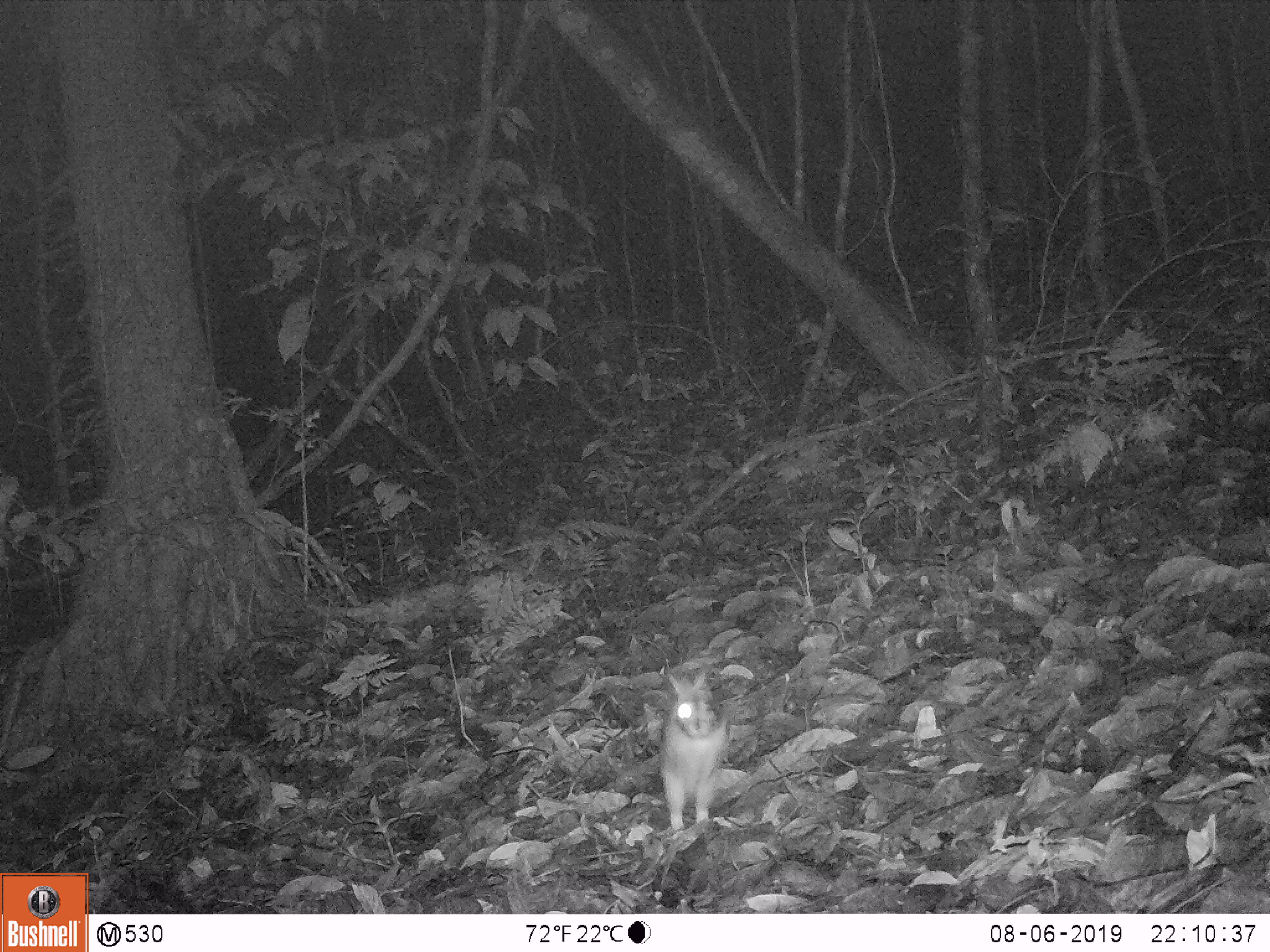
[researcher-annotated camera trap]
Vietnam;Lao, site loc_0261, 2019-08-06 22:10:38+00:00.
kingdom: Animalia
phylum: Chordata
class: Mammalia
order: Lagomorpha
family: Leporidae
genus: Nesolagus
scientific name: Nesolagus timminsi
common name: annamite striped rabbit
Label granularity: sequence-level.